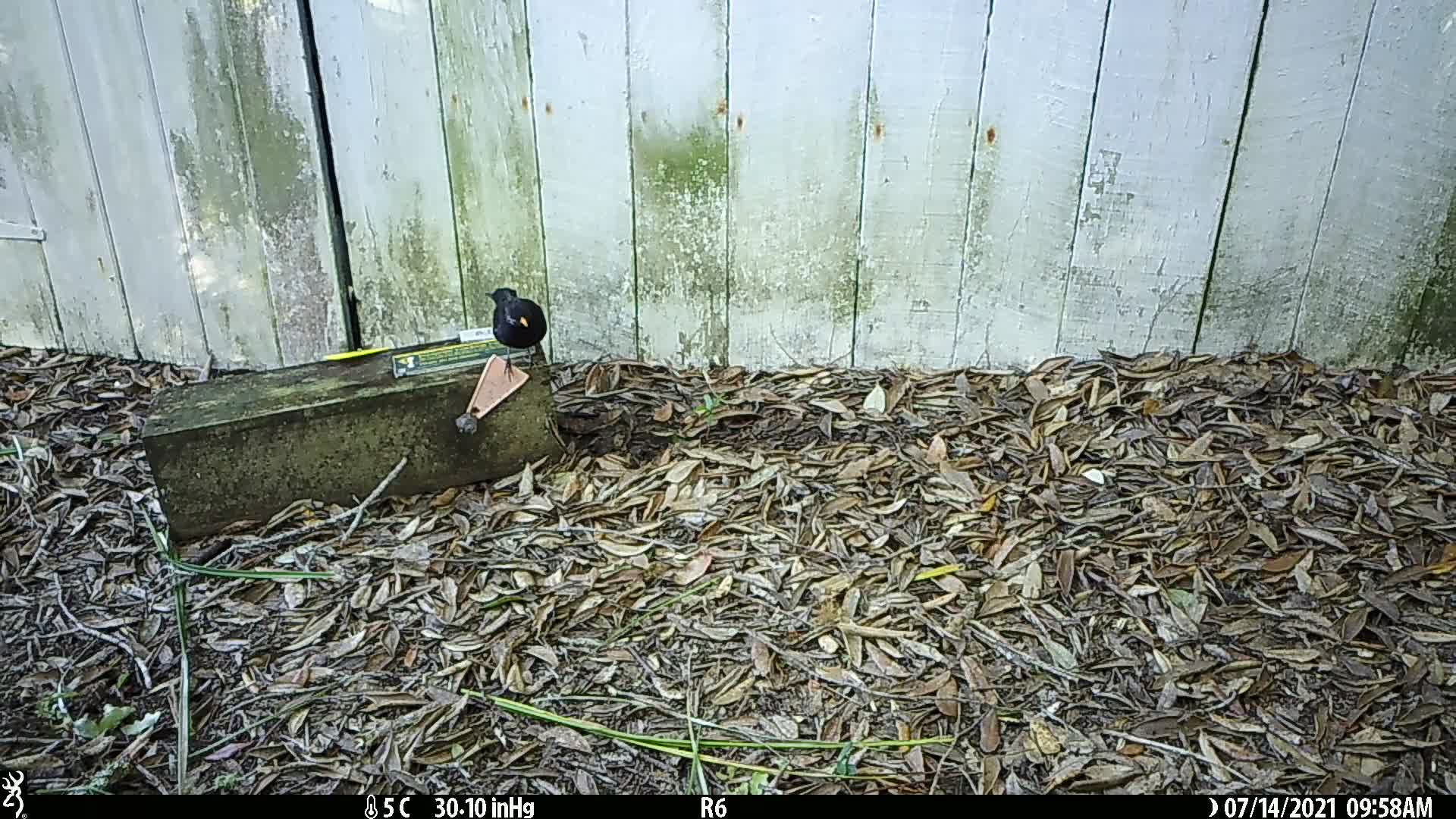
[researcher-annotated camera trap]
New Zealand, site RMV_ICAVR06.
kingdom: Animalia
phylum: Chordata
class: Aves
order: Passeriformes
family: Turdidae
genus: Turdus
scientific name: Turdus merula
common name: eurasian blackbird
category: blackbird